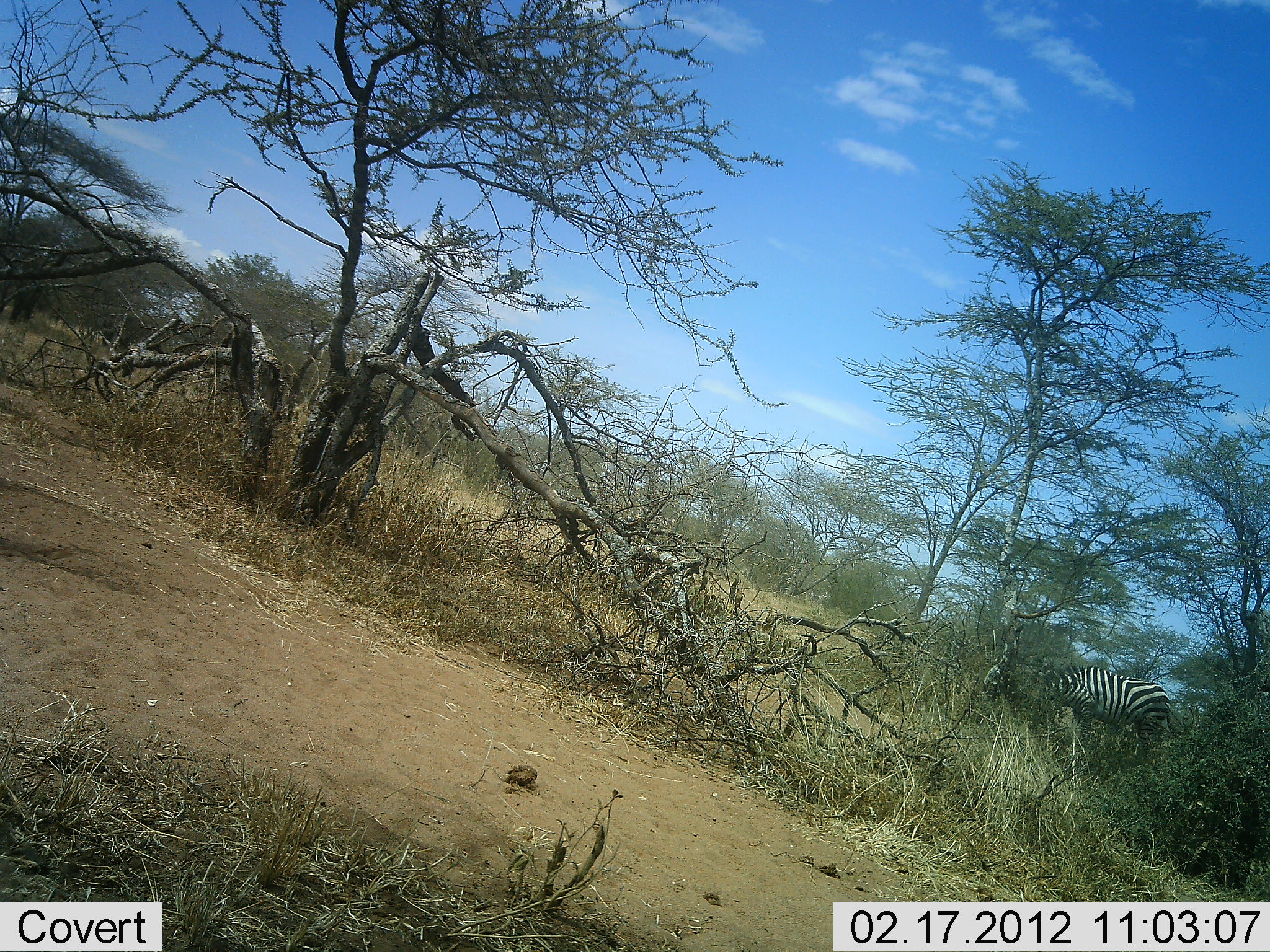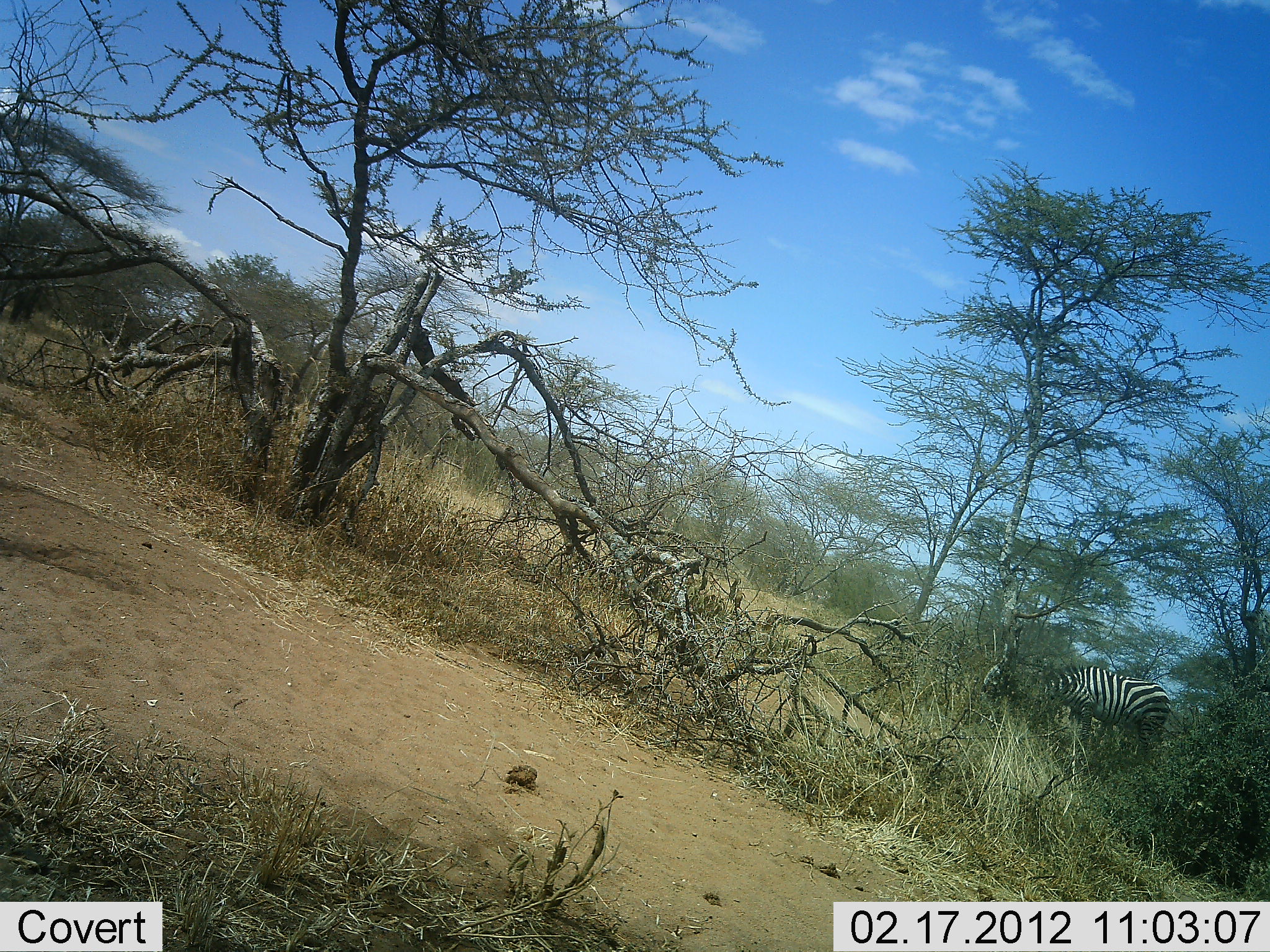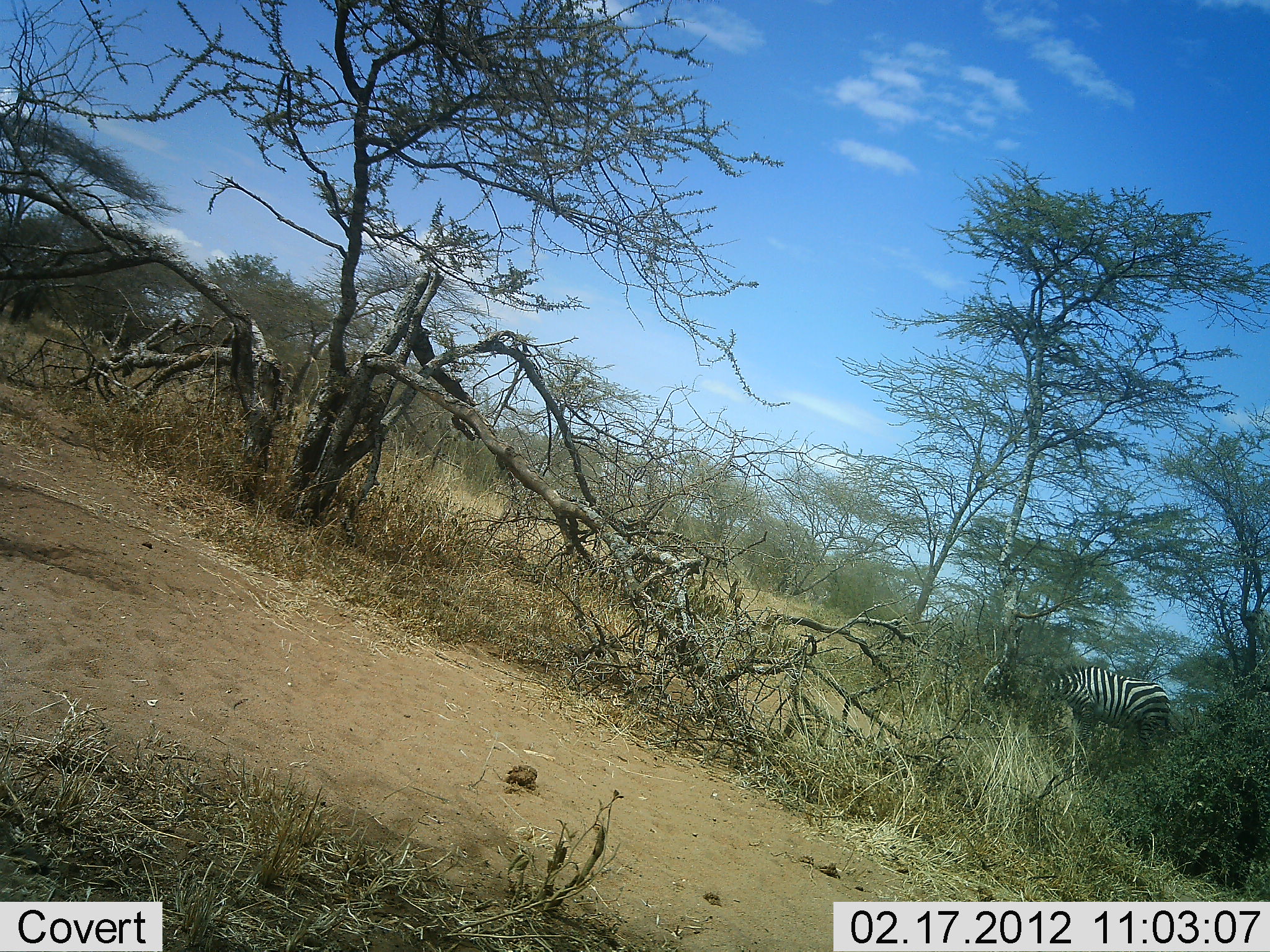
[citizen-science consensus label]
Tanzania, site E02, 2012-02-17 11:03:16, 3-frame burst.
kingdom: Animalia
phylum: Chordata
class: Mammalia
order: Perissodactyla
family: Equidae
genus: Equus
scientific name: Equus quagga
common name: plains zebra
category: zebra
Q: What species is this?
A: Zebra (plains zebra) (Equus quagga).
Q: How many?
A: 2.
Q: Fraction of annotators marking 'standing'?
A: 55%.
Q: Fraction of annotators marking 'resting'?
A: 5%.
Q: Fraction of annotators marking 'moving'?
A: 30%.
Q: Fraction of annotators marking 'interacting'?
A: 0%.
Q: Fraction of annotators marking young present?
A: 0%.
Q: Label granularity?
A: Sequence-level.